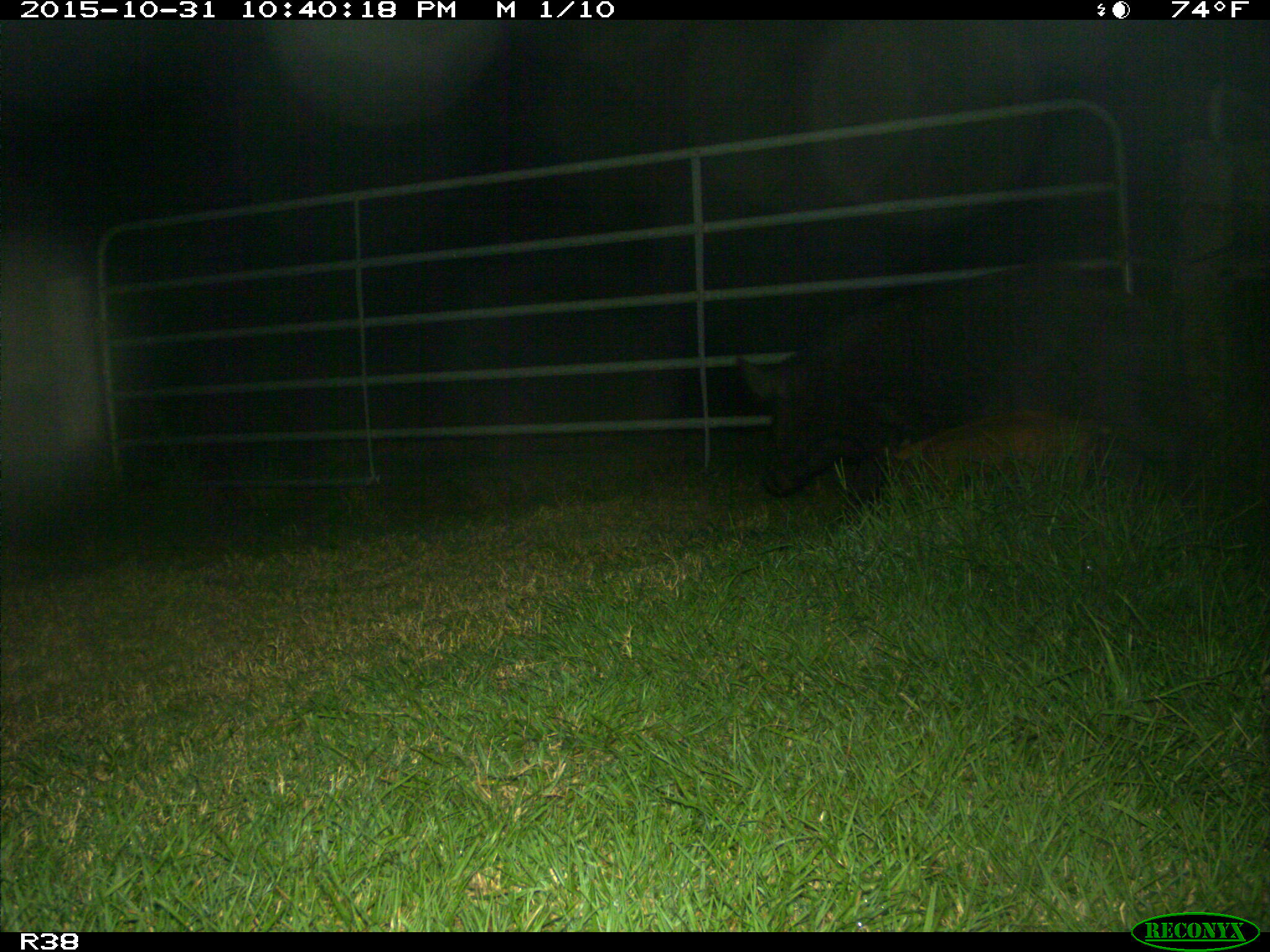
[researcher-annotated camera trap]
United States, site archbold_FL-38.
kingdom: Animalia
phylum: Chordata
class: Mammalia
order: Artiodactyla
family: Suidae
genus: Sus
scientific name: Sus scrofa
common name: wild boar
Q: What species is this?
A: Sus scrofa (wild boar).